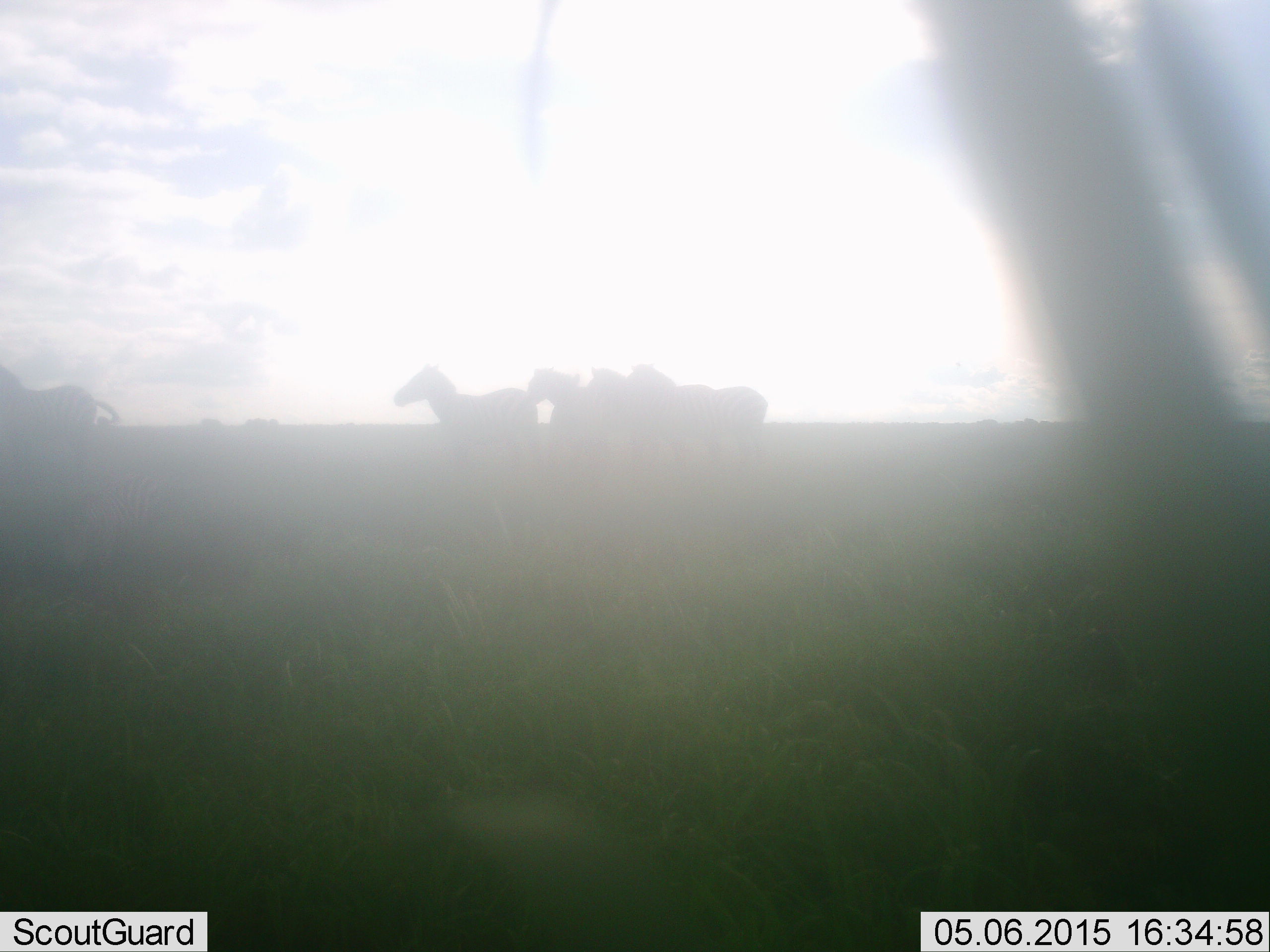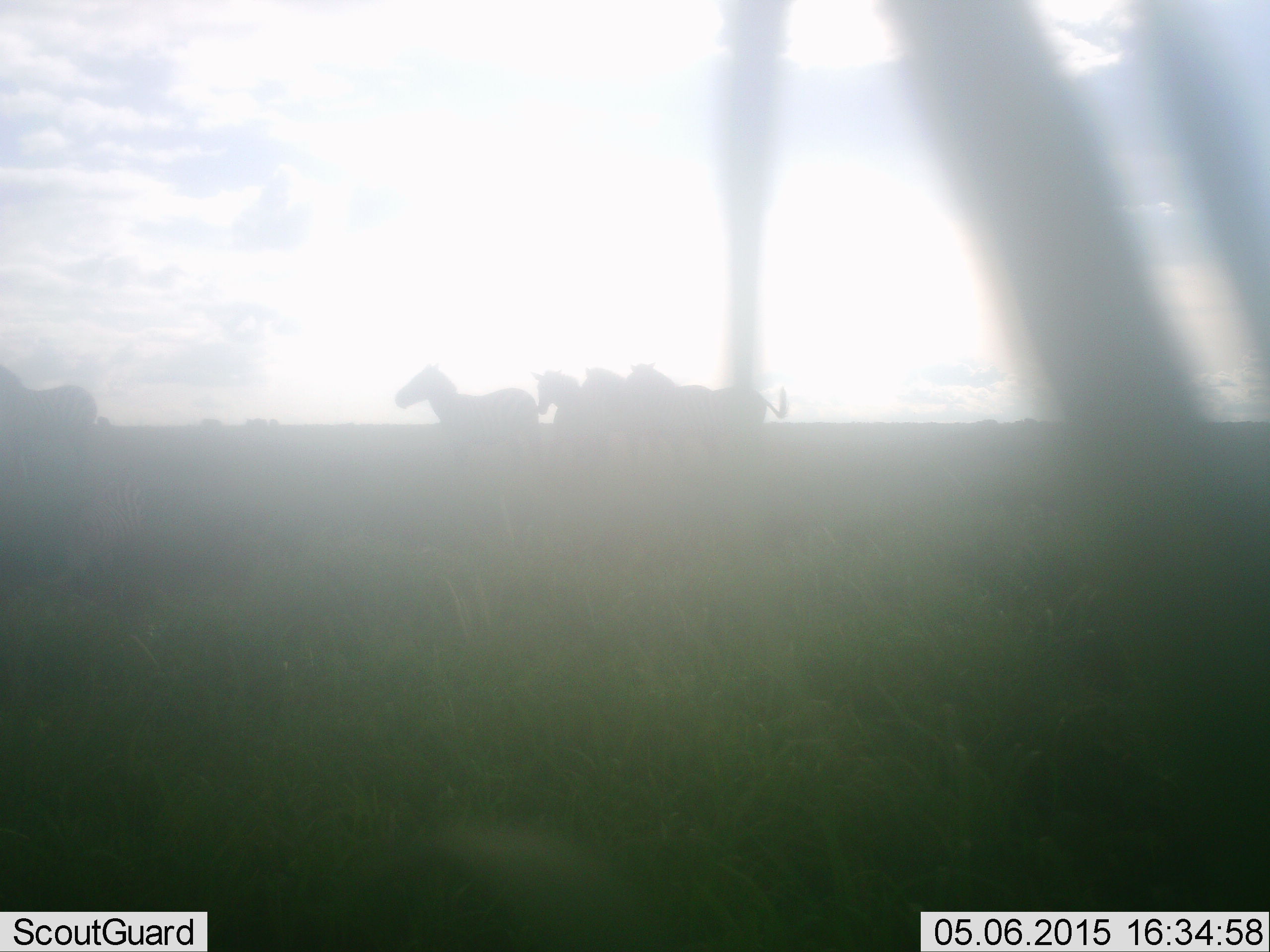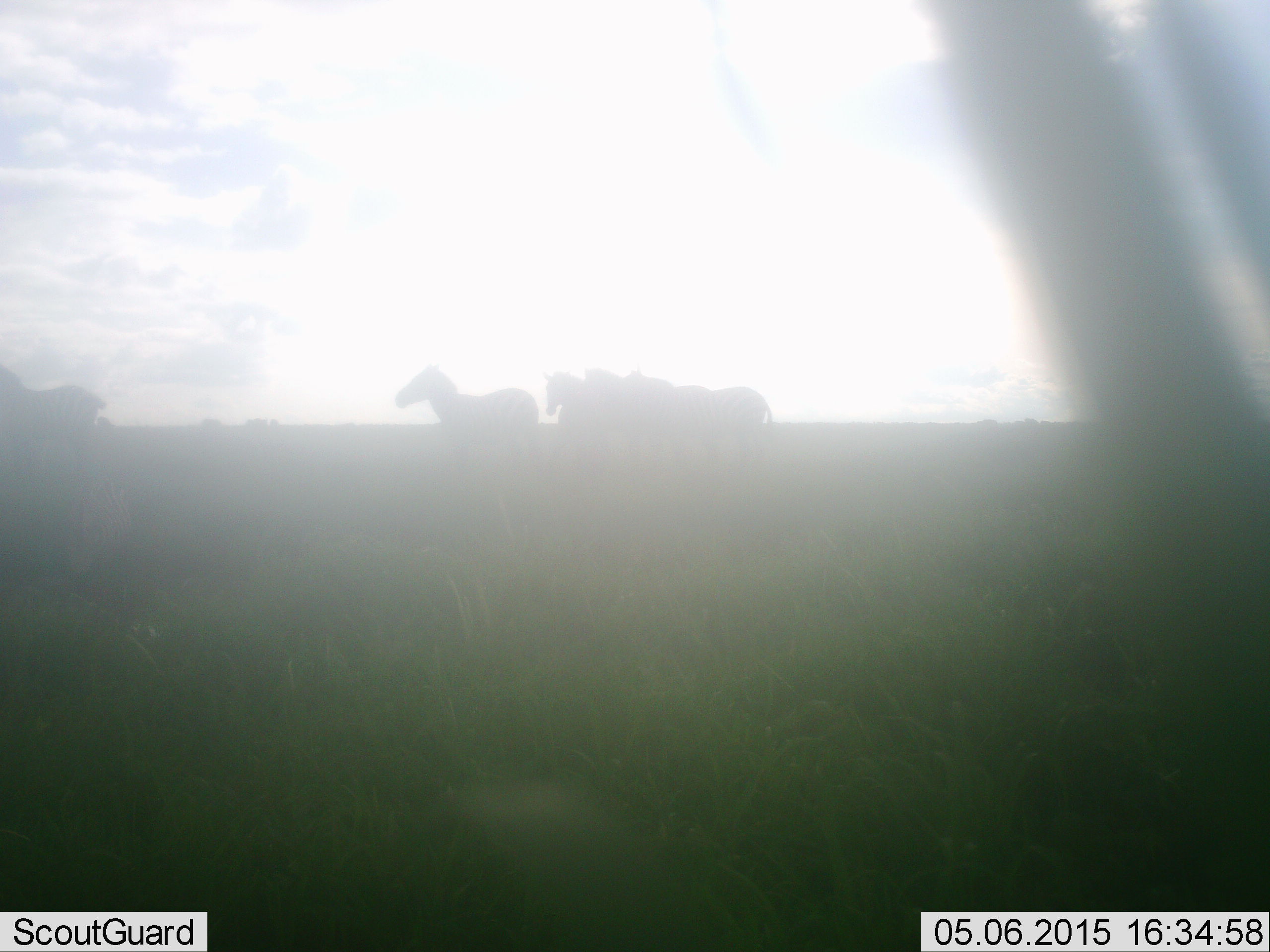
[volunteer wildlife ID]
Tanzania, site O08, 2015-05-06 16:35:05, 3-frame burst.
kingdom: Animalia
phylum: Chordata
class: Mammalia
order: Perissodactyla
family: Equidae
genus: Equus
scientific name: Equus quagga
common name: plains zebra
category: zebra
Zebra (plains zebra) (Equus quagga), count 5. Behavior (volunteer vote fractions): standing 60%, resting 0%, moving 40%, interacting 0%. Young present (vote fraction): 0%. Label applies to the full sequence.